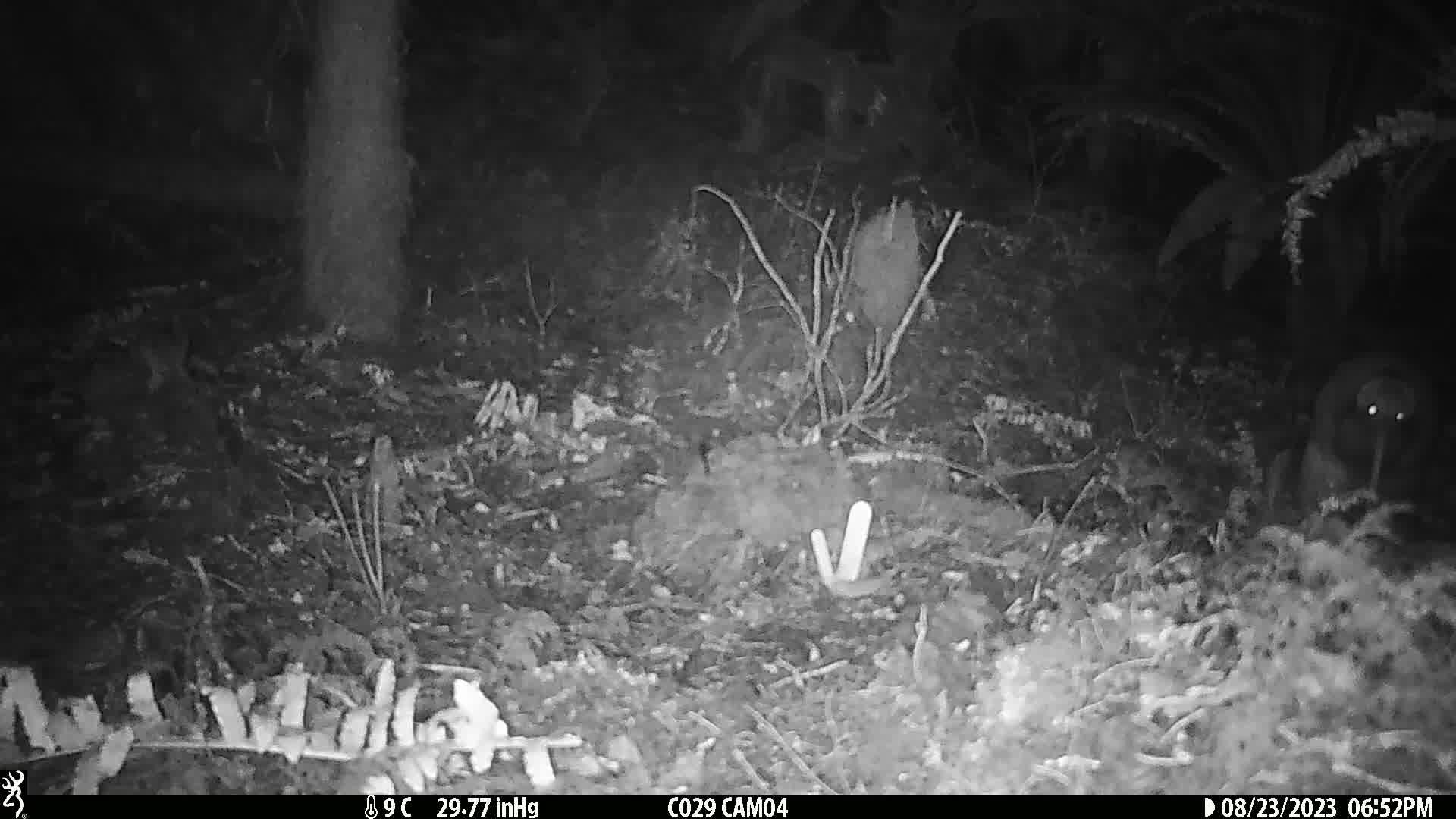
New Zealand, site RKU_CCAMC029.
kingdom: Animalia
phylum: Chordata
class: Aves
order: Apterygiformes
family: Apterygidae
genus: Apteryx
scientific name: Apteryx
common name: kiwi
Kiwi (Apteryx).